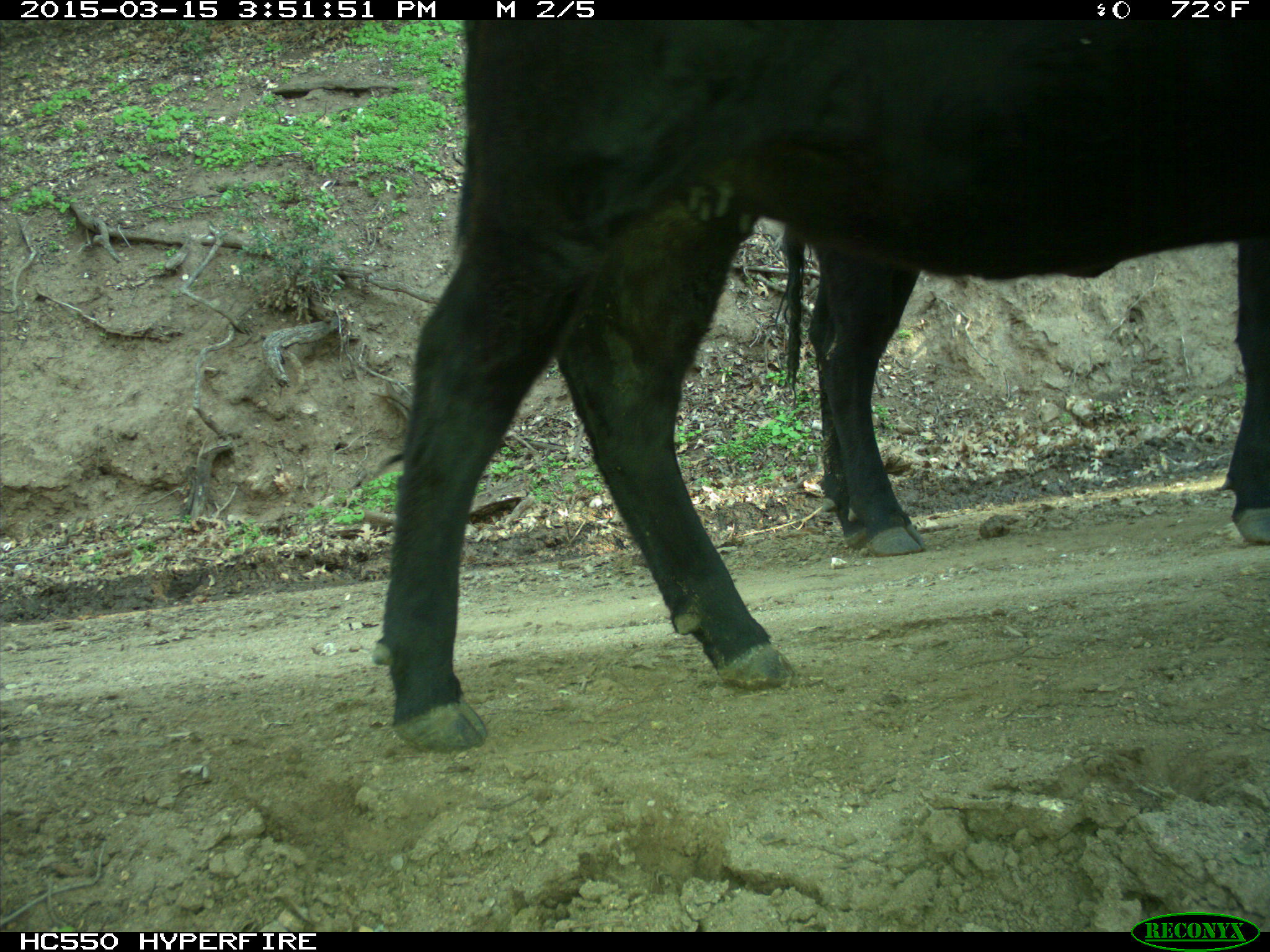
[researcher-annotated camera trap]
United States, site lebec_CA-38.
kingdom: Animalia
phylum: Chordata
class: Mammalia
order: Artiodactyla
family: Bovidae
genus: Bos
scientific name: Bos taurus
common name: domestic cow